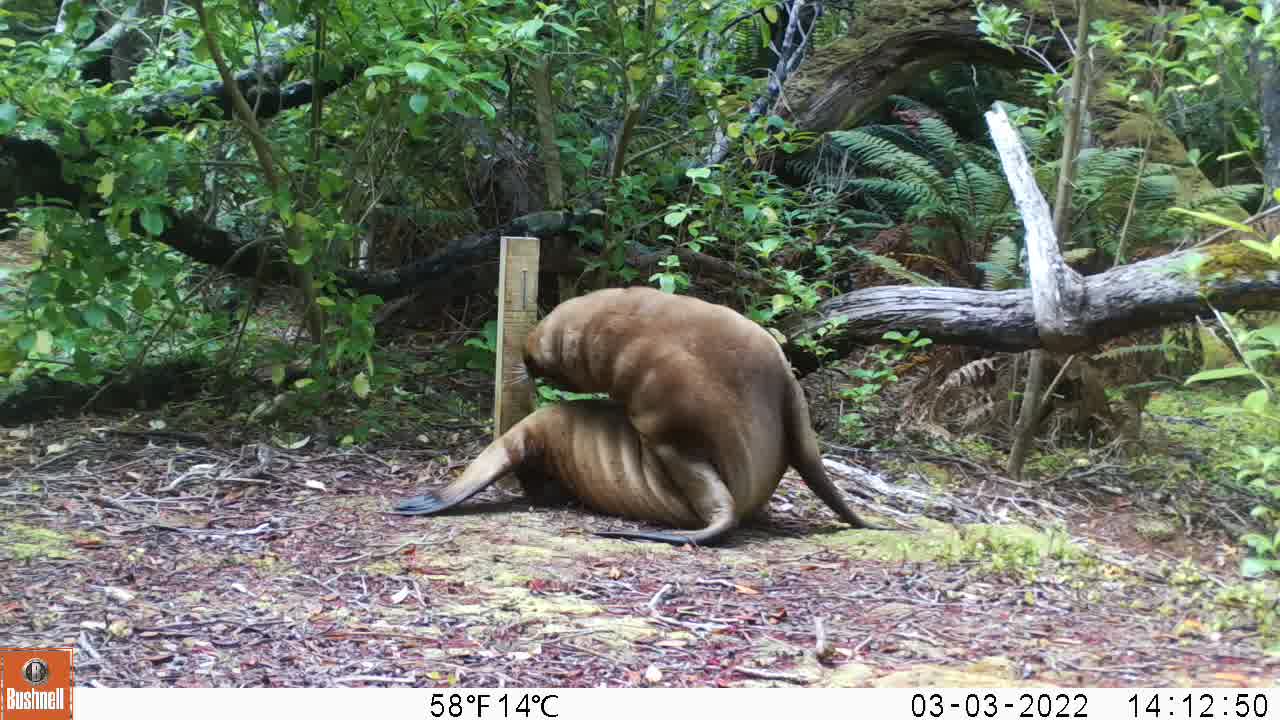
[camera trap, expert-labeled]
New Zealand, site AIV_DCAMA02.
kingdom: Animalia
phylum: Chordata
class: Mammalia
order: Carnivora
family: Otariidae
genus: Phocarctos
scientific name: Phocarctos hookeri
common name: new zealand sea lion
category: sealion